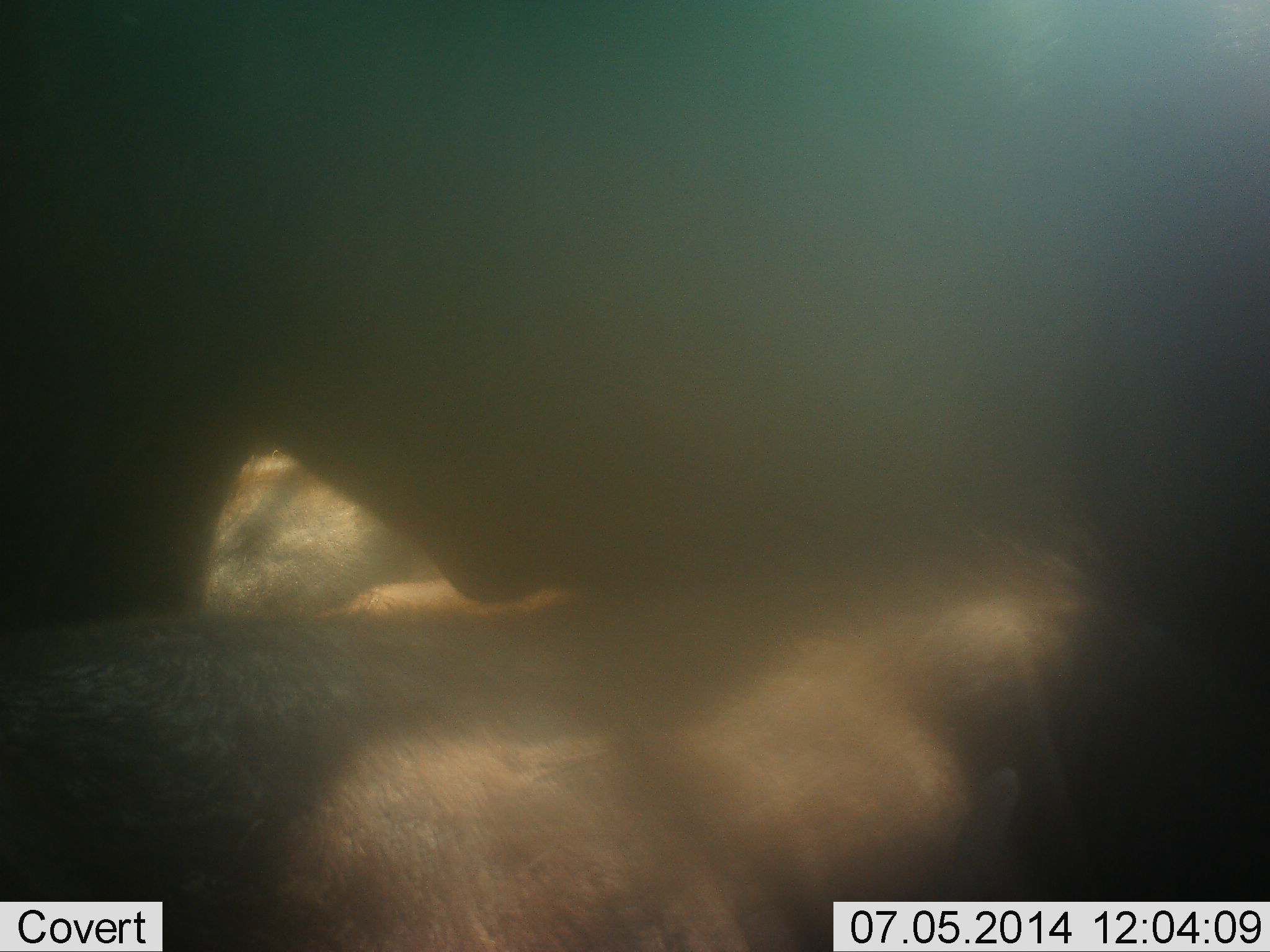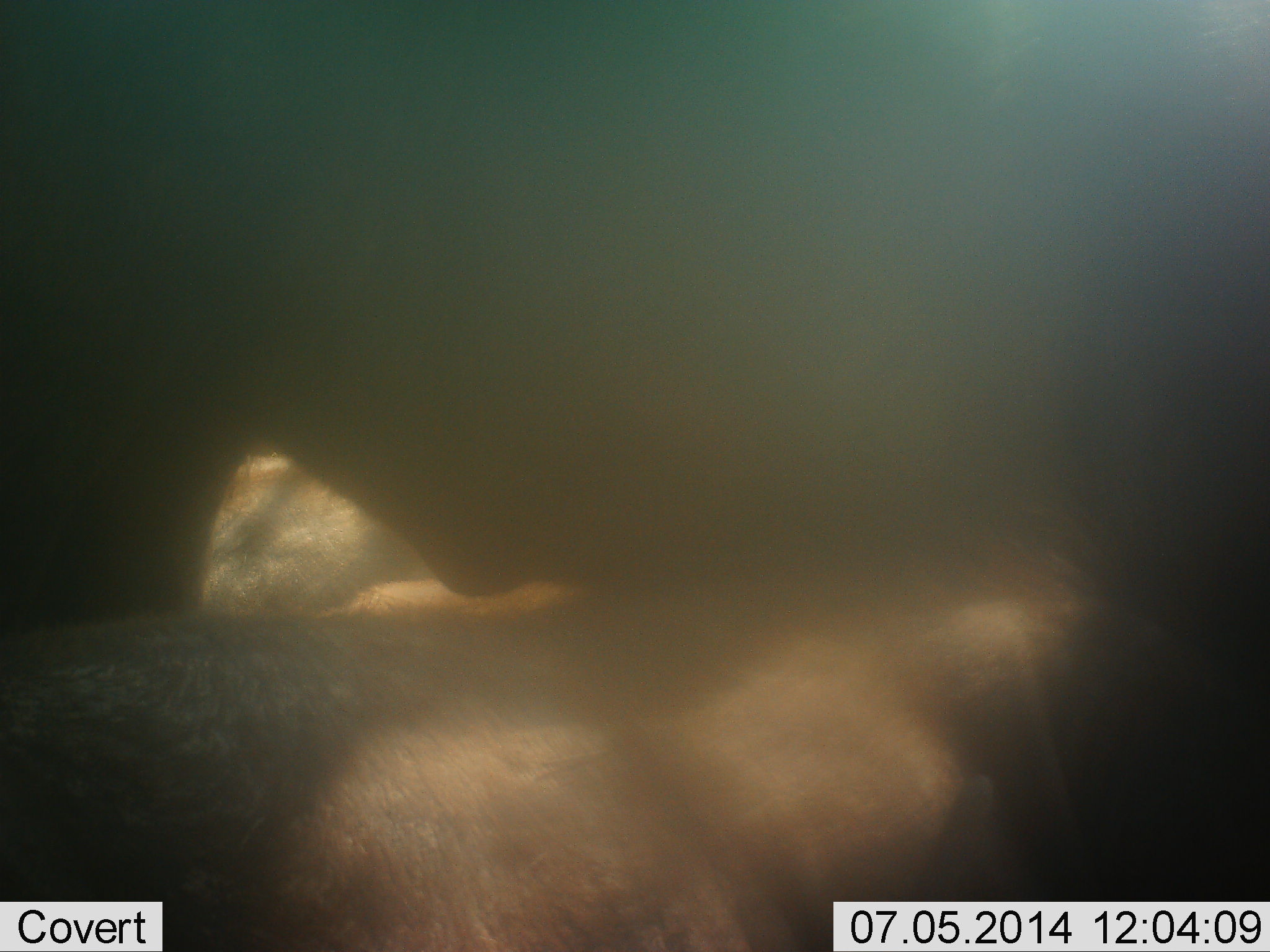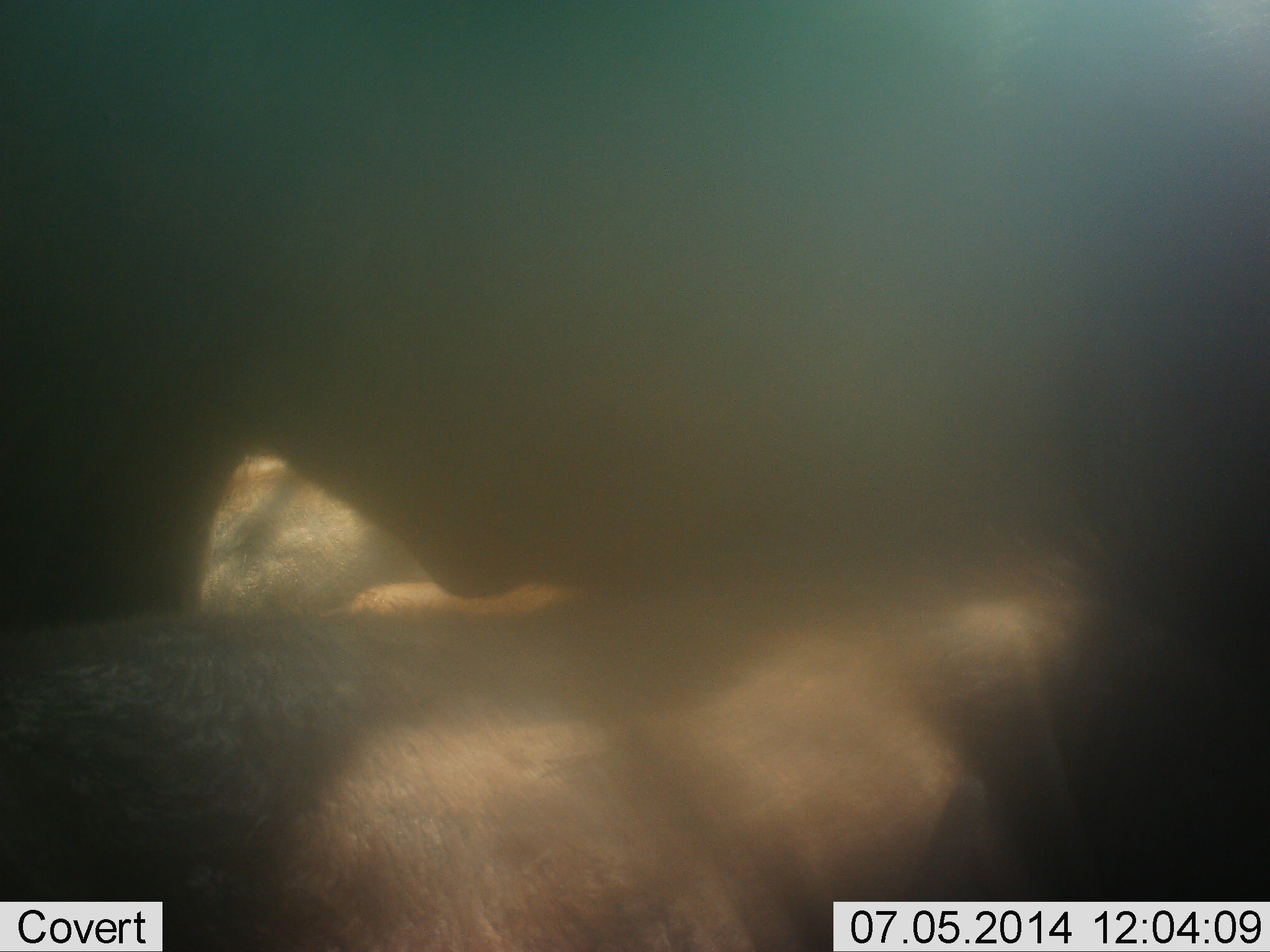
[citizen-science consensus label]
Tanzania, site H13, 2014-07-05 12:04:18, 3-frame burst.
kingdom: Animalia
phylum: Chordata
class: Mammalia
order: Artiodactyla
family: Bovidae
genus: Connochaetes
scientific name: Connochaetes taurinus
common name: blue wildebeest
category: wildebeest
Wildebeest (blue wildebeest) (Connochaetes taurinus), count 2. Behavior (volunteer vote fractions): standing 71%, resting 57%, moving 0%, interacting 14%. Young present (vote fraction): 14%. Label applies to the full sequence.